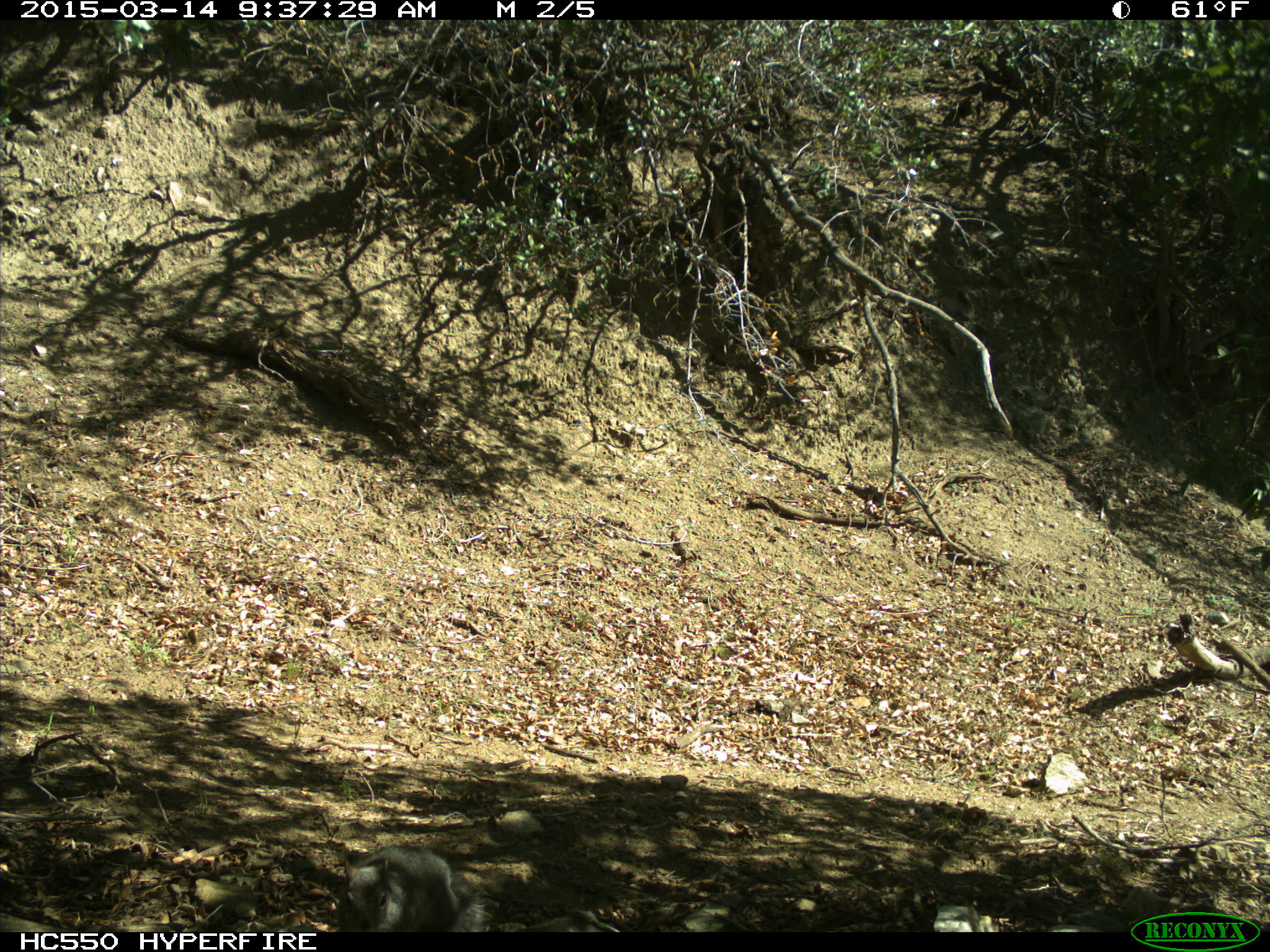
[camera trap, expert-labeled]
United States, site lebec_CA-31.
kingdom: Animalia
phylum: Chordata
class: Mammalia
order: Rodentia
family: Sciuridae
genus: Sciurus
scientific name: Sciurus carolinensis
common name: eastern gray squirrel